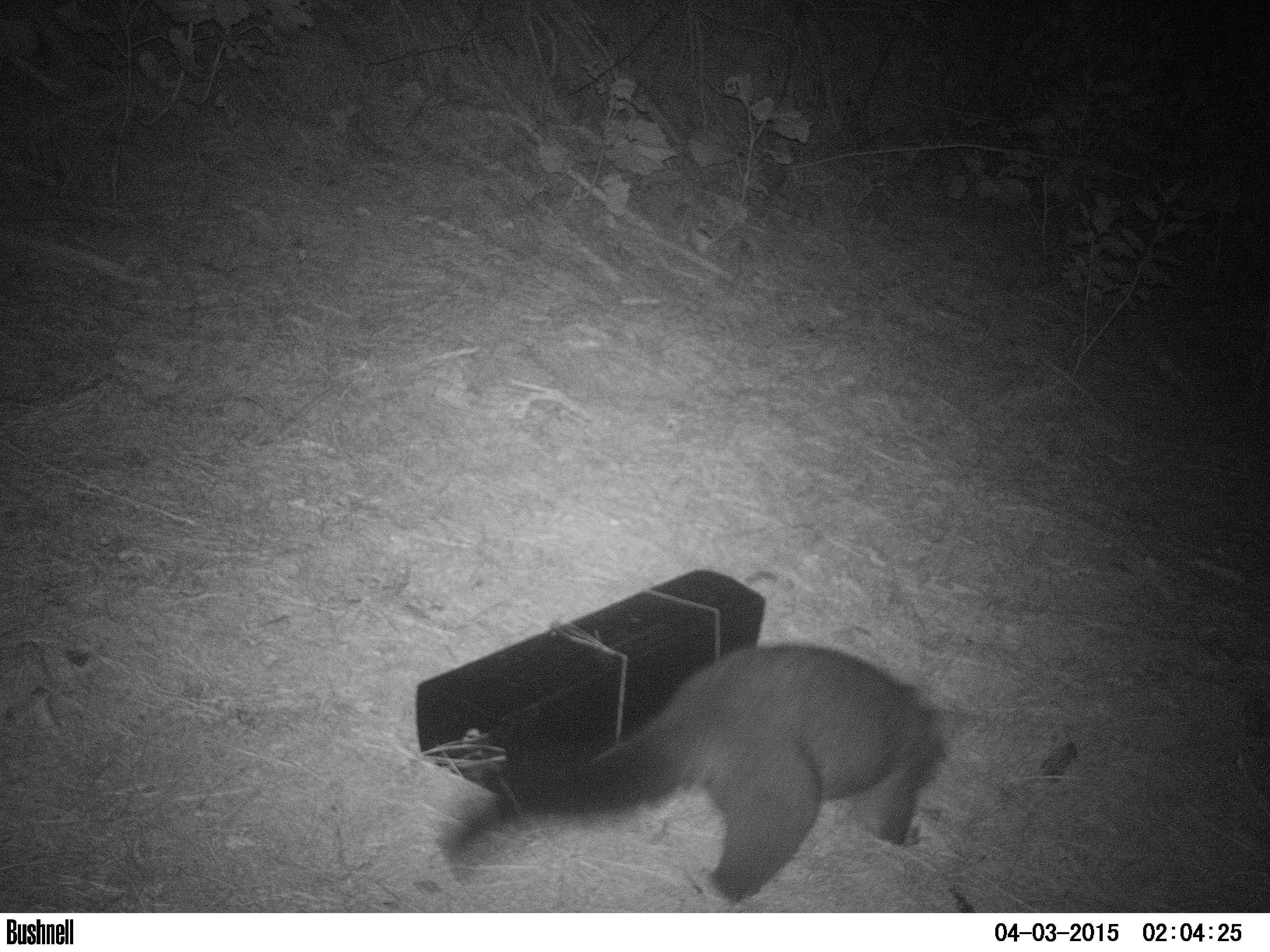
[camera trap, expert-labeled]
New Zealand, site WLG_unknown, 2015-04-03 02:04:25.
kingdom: Animalia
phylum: Chordata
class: Mammalia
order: Diprotodontia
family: Phalangeridae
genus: Trichosurus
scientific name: Trichosurus vulpecula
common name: common brushtail possum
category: possum